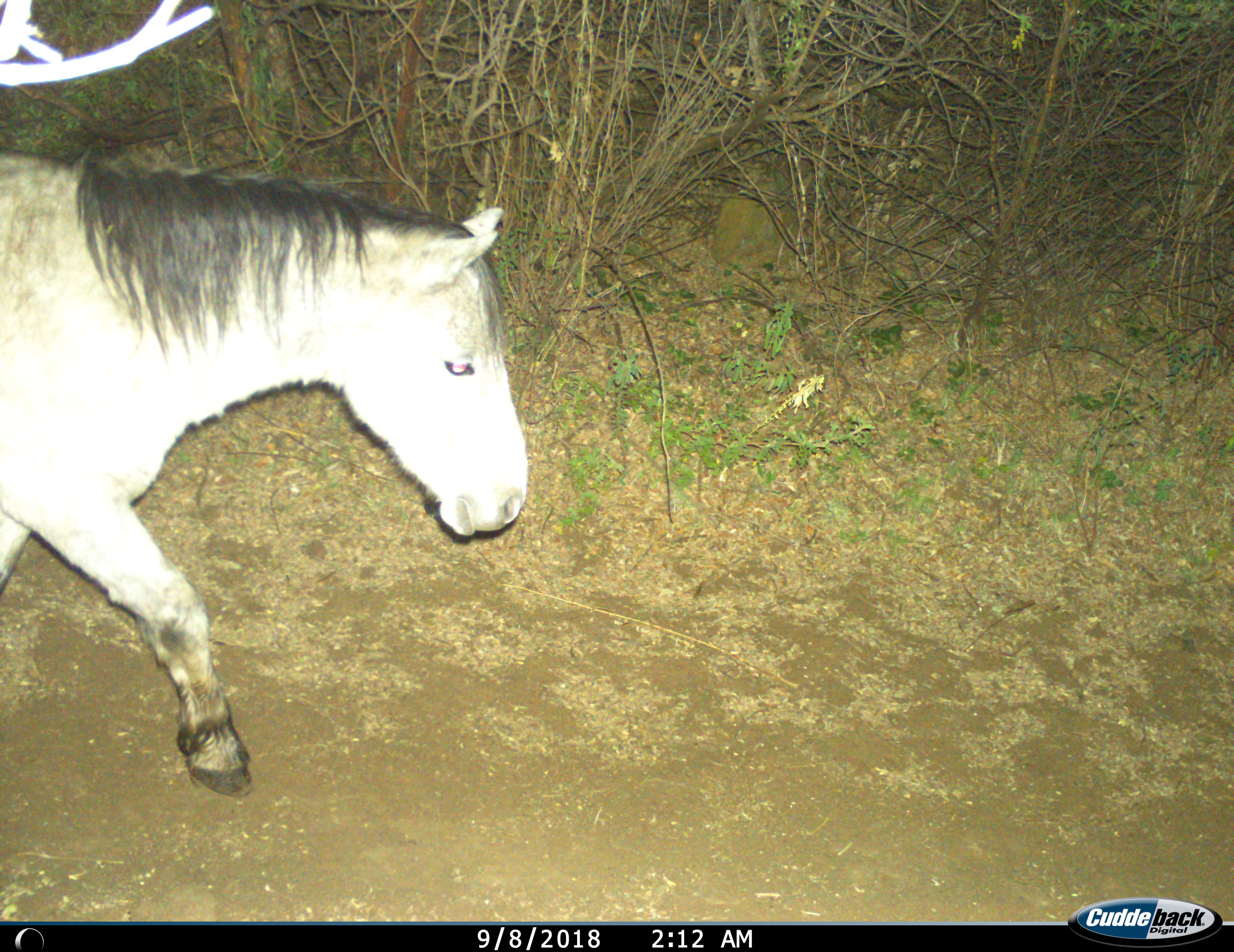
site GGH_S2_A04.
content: unidentified animal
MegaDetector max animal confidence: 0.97